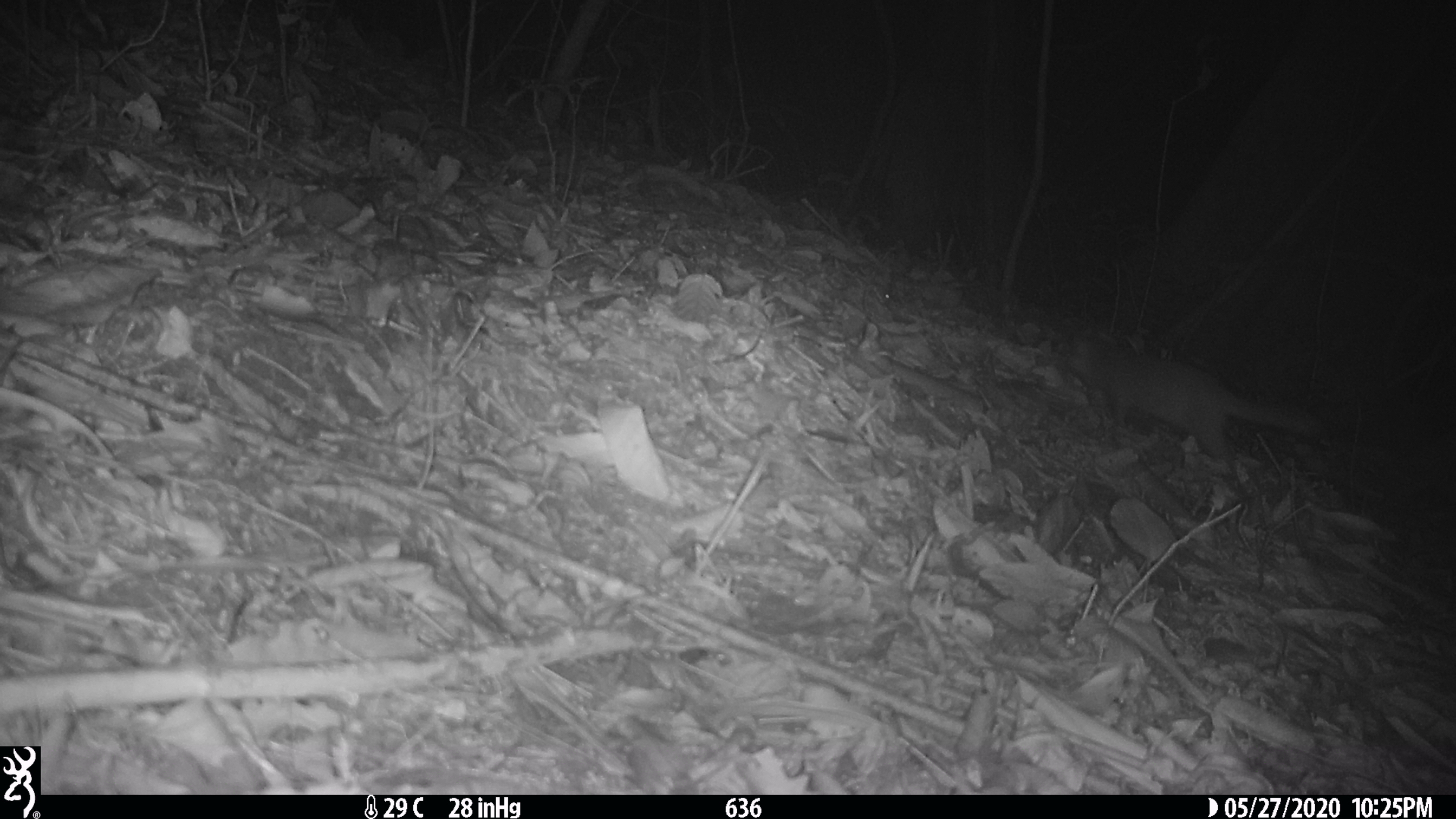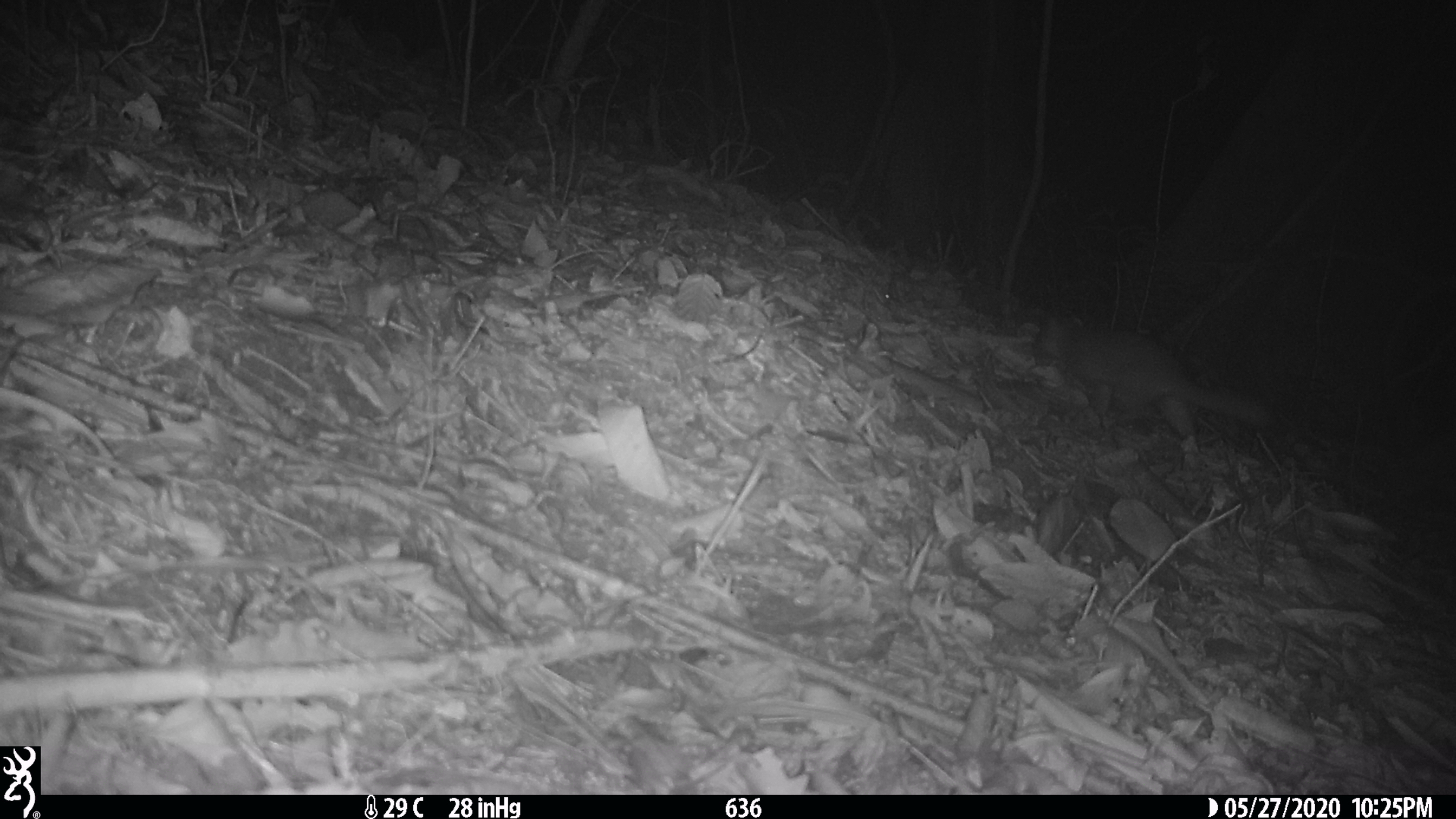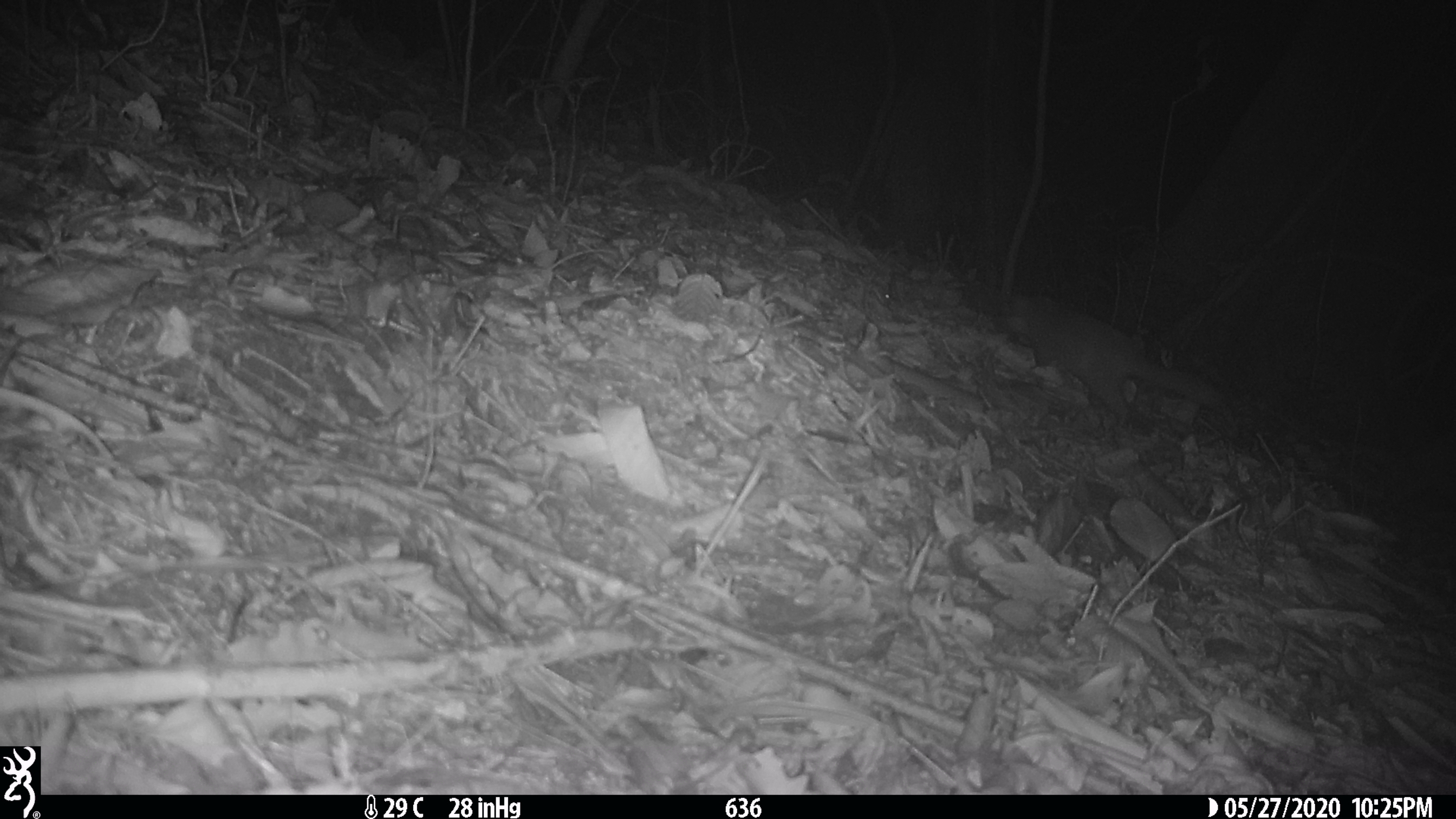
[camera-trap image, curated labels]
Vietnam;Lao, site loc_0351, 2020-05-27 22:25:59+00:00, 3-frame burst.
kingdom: Animalia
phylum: Chordata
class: Mammalia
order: Carnivora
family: Mustelidae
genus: Melogale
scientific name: Melogale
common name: ferret badger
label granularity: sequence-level